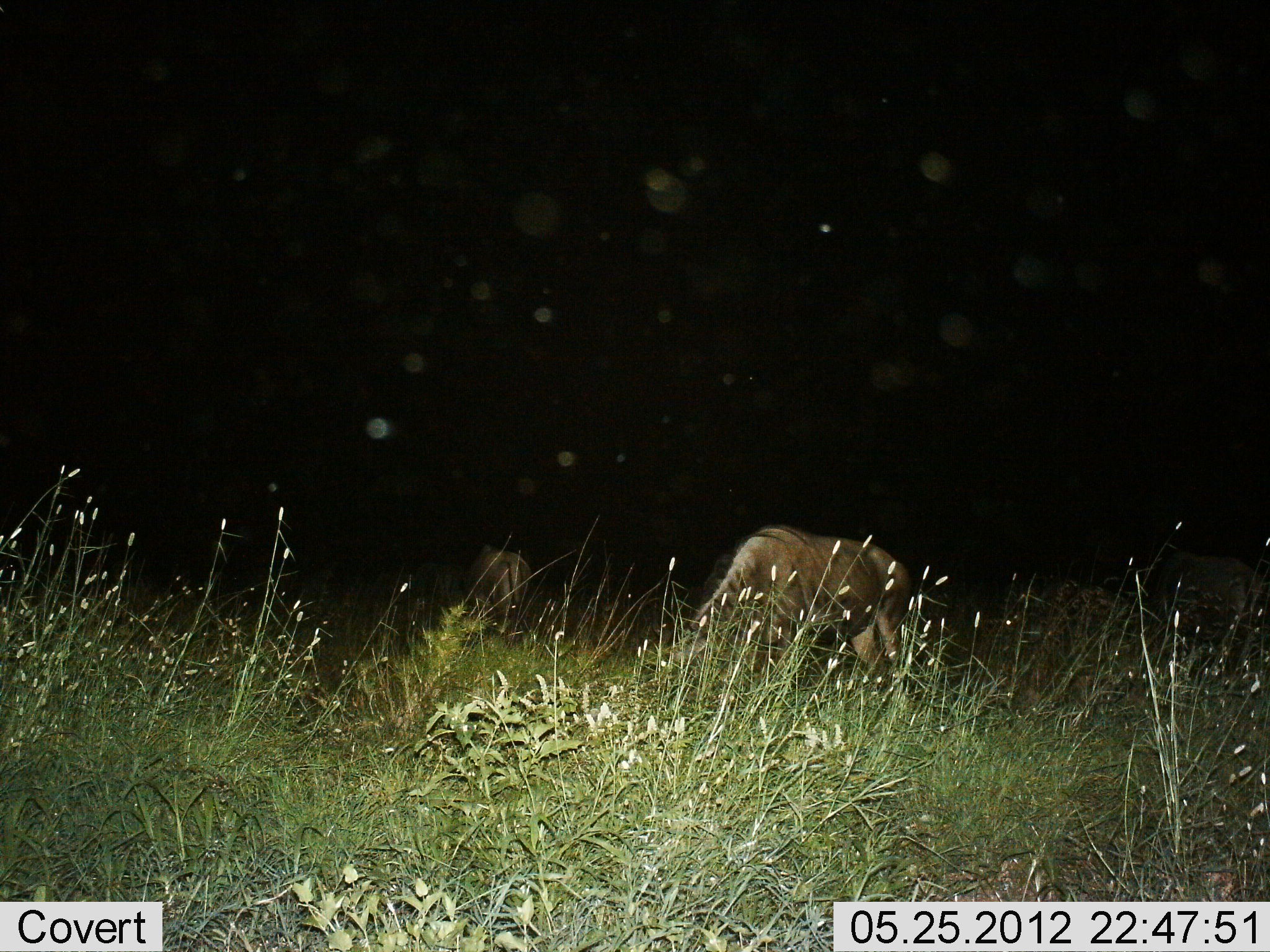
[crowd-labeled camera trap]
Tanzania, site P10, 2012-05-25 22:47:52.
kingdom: Animalia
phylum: Chordata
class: Mammalia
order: Artiodactyla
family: Bovidae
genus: Connochaetes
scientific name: Connochaetes taurinus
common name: blue wildebeest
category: wildebeest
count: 2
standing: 40%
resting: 0%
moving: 0%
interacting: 0%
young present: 0%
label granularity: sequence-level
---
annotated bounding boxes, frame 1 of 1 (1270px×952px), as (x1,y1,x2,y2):
animal: (680,520,915,698); (1150,549,1270,648); (462,542,530,636)